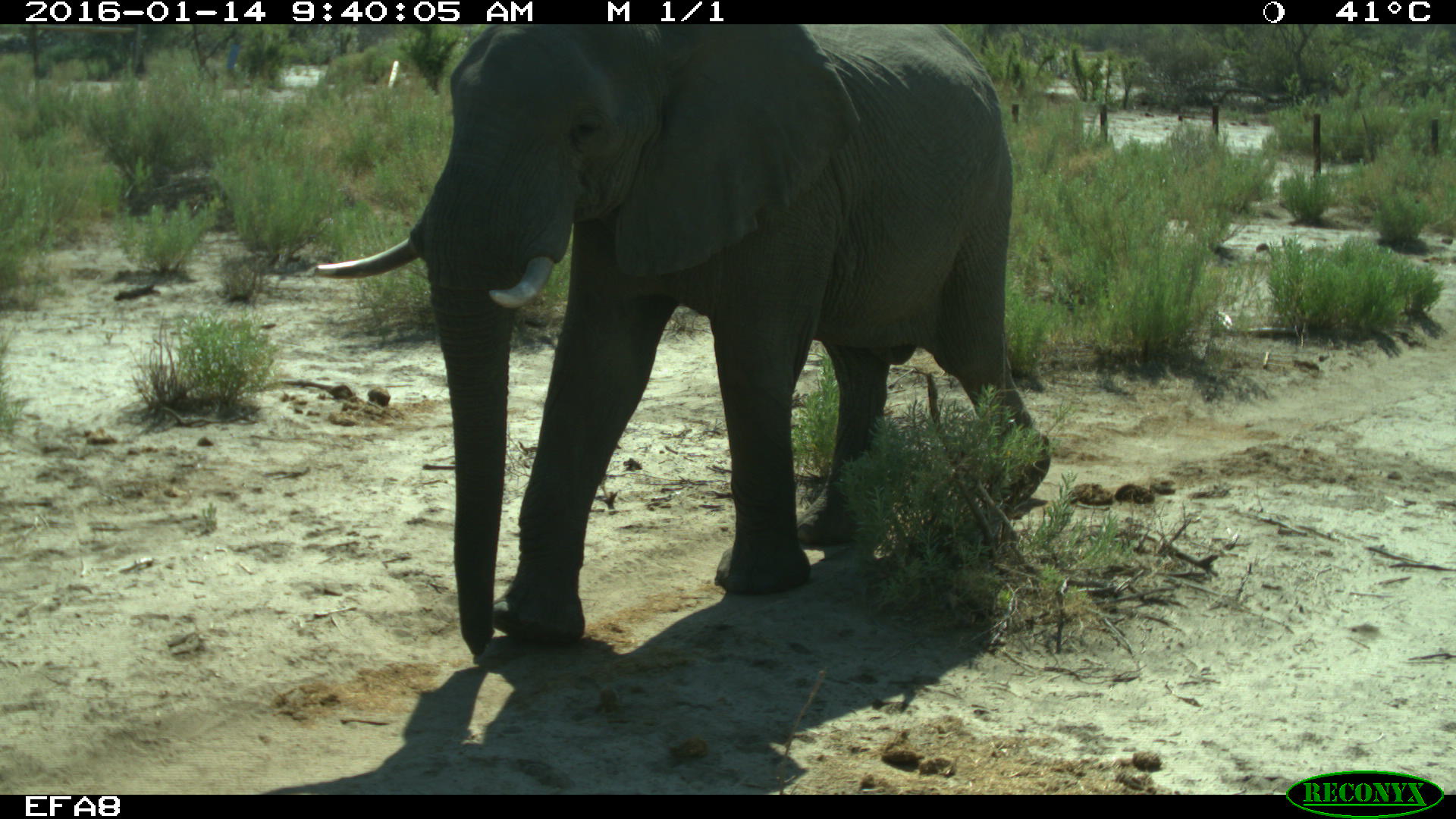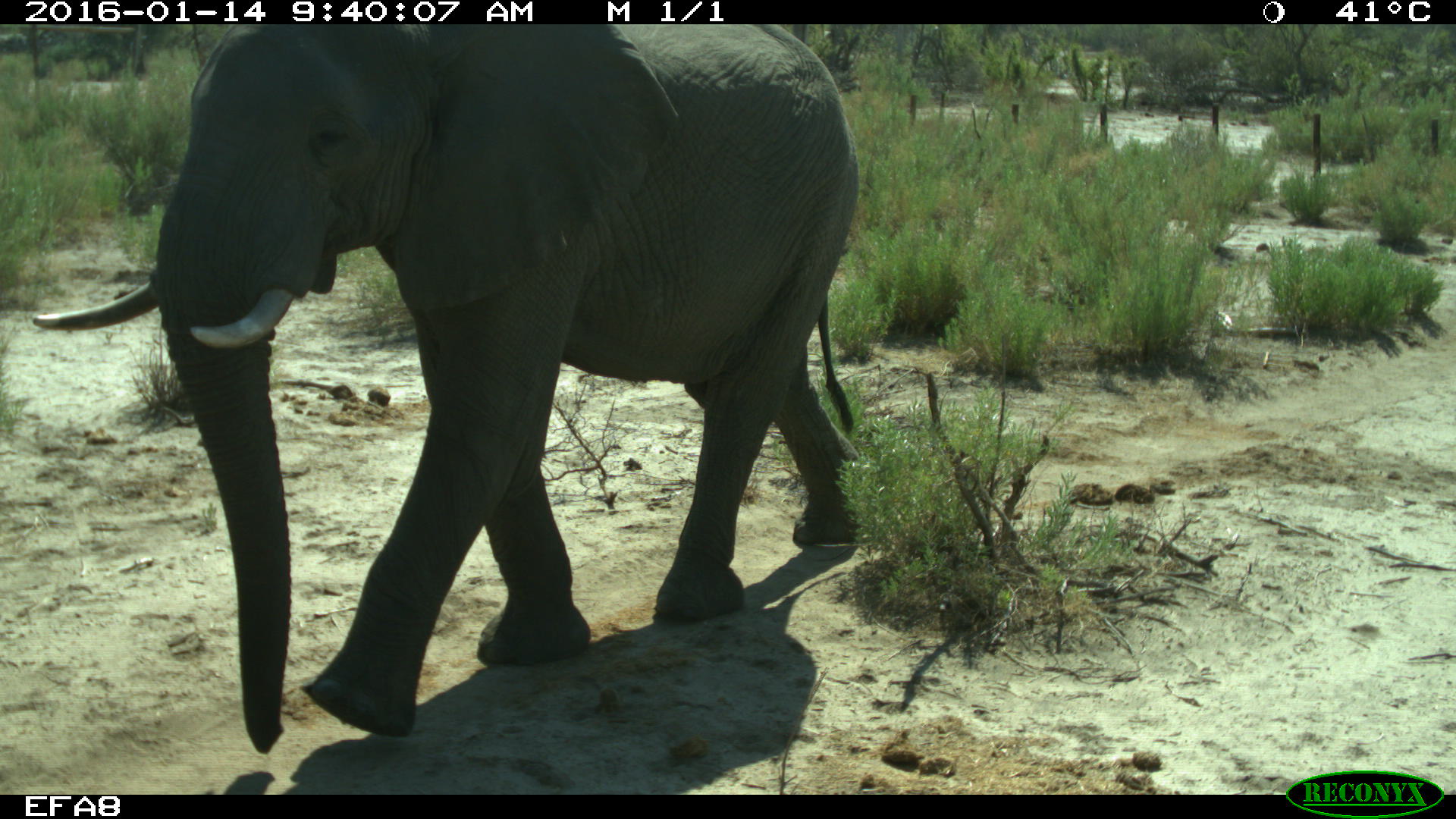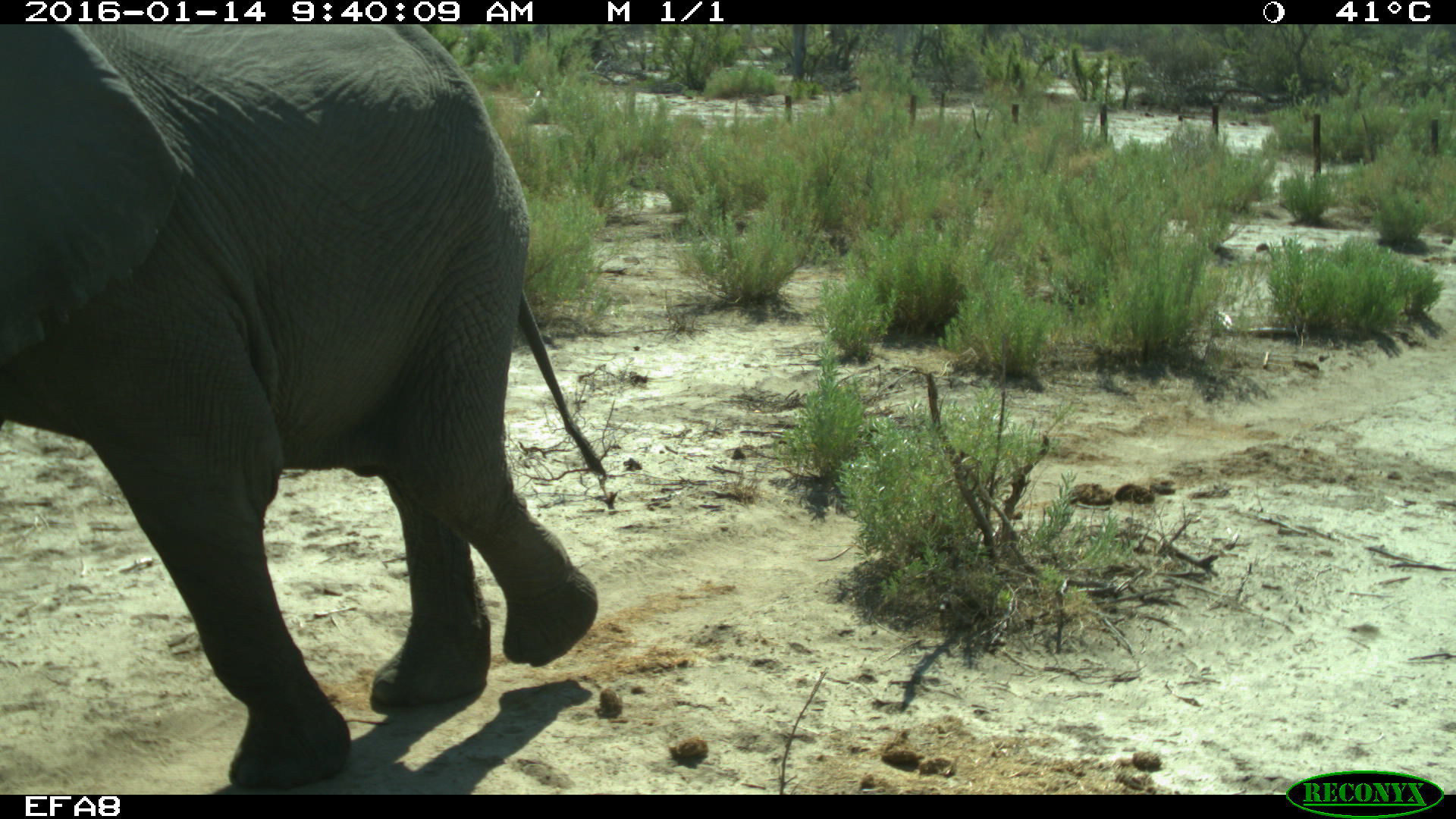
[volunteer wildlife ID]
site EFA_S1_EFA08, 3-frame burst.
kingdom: Animalia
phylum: Chordata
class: Mammalia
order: Proboscidea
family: Elephantidae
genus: Loxodonta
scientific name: Loxodonta africana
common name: african bush elephant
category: elephant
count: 1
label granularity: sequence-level